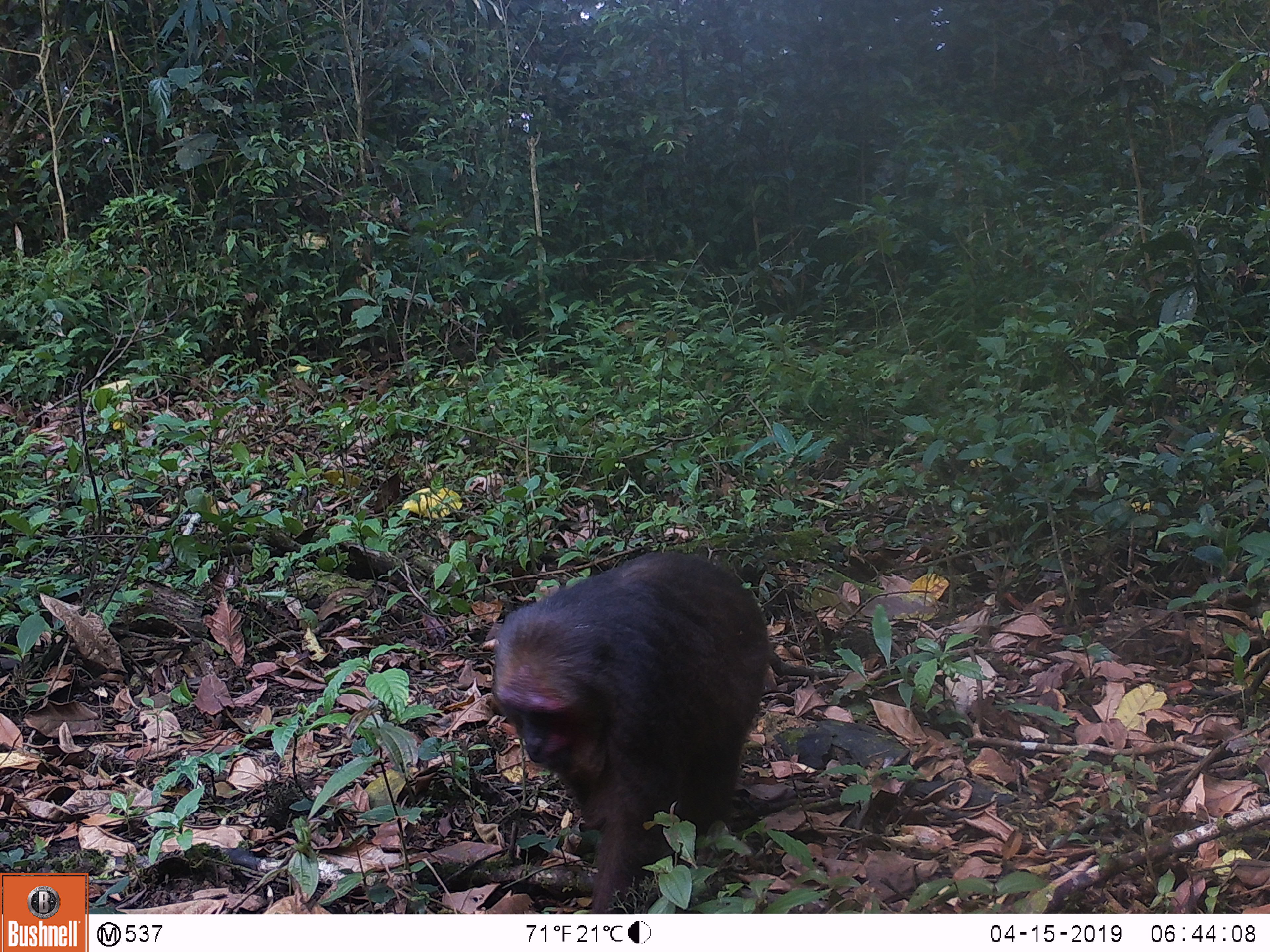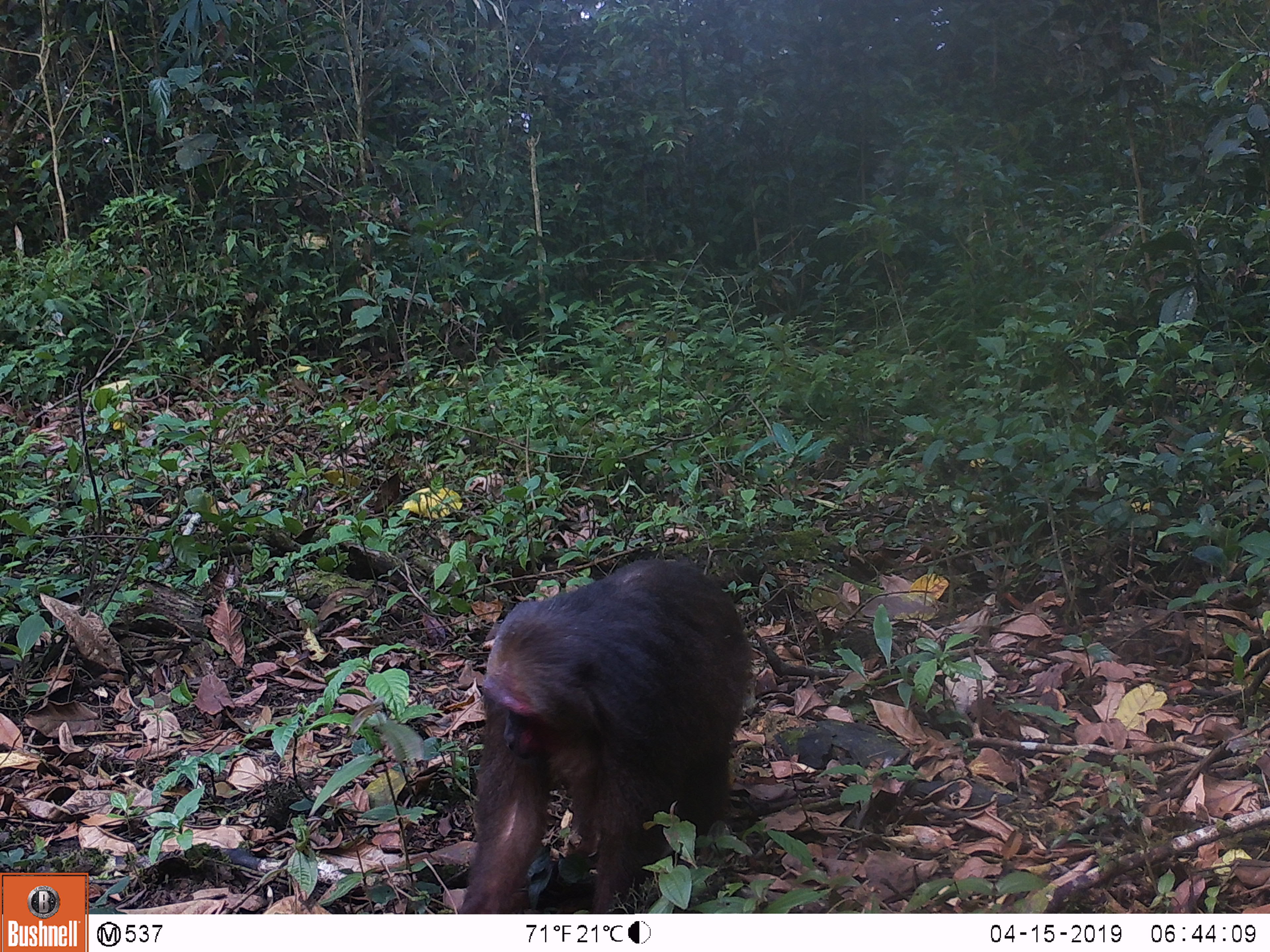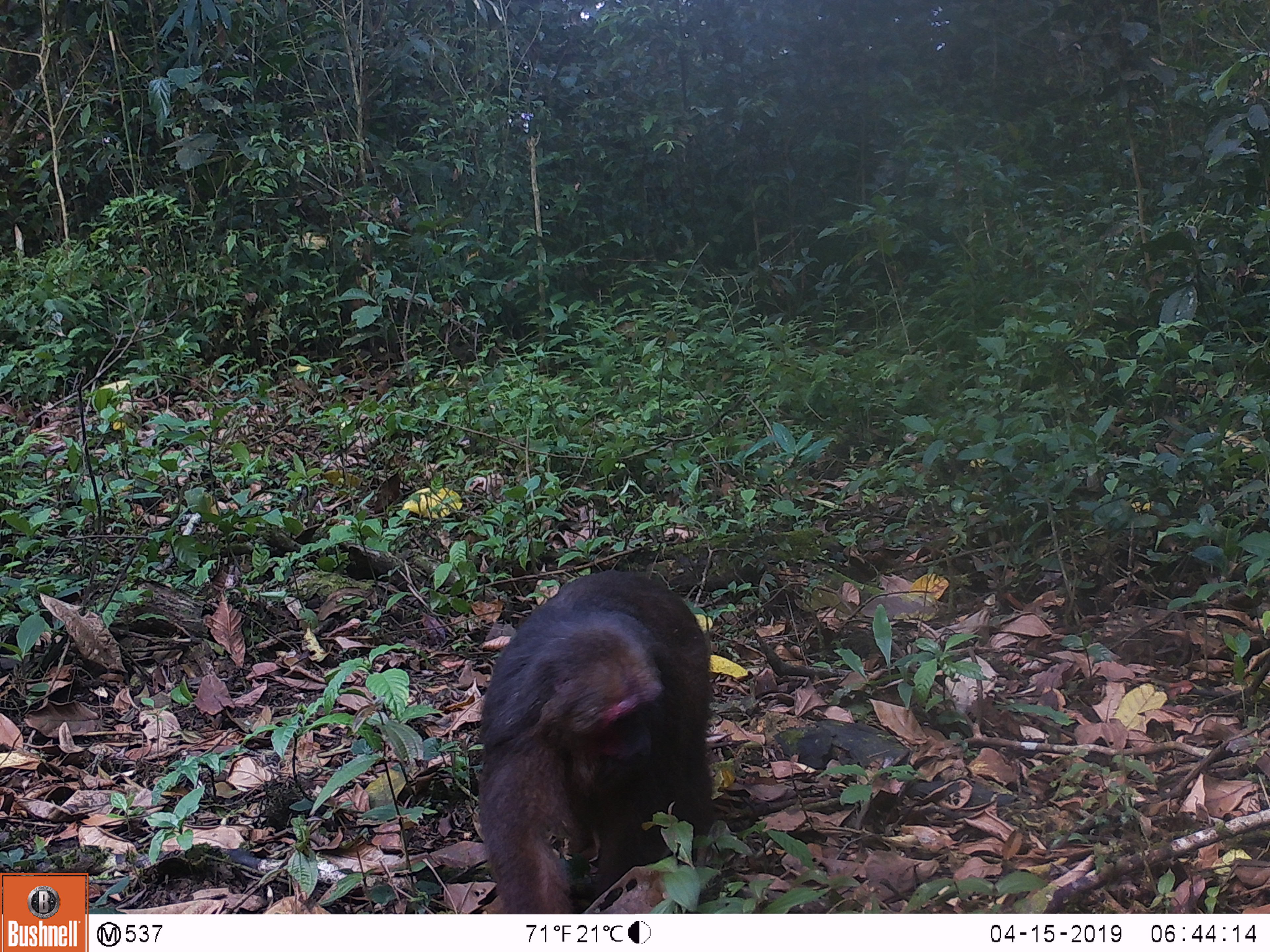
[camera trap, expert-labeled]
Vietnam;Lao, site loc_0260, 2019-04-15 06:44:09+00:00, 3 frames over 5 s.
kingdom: Animalia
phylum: Chordata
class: Mammalia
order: Primates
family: Cercopithecidae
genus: Macaca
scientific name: Macaca arctoides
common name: stump-tailed macaque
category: stump tailed macaque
Stump tailed macaque (stump-tailed macaque) (Macaca arctoides). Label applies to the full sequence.